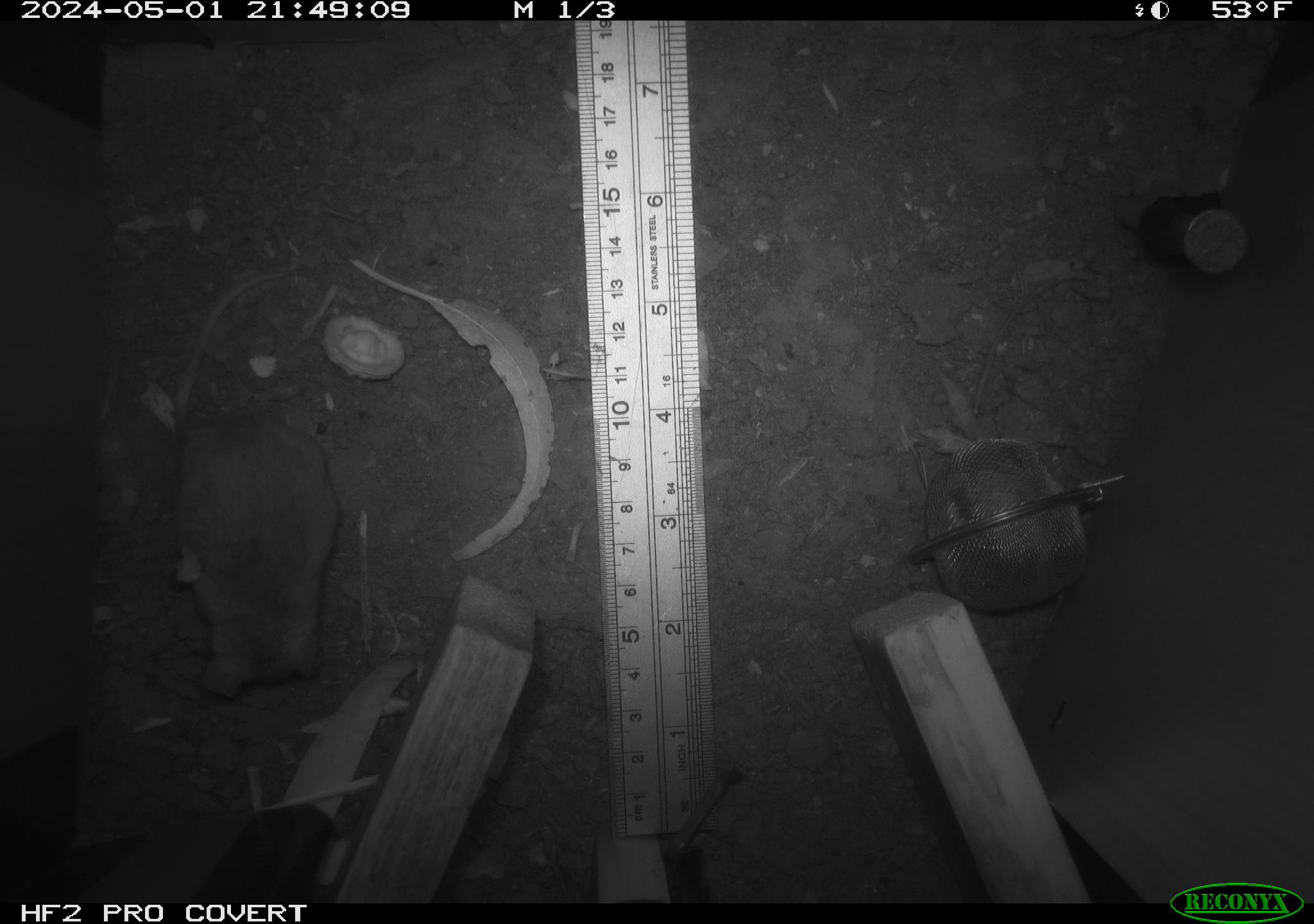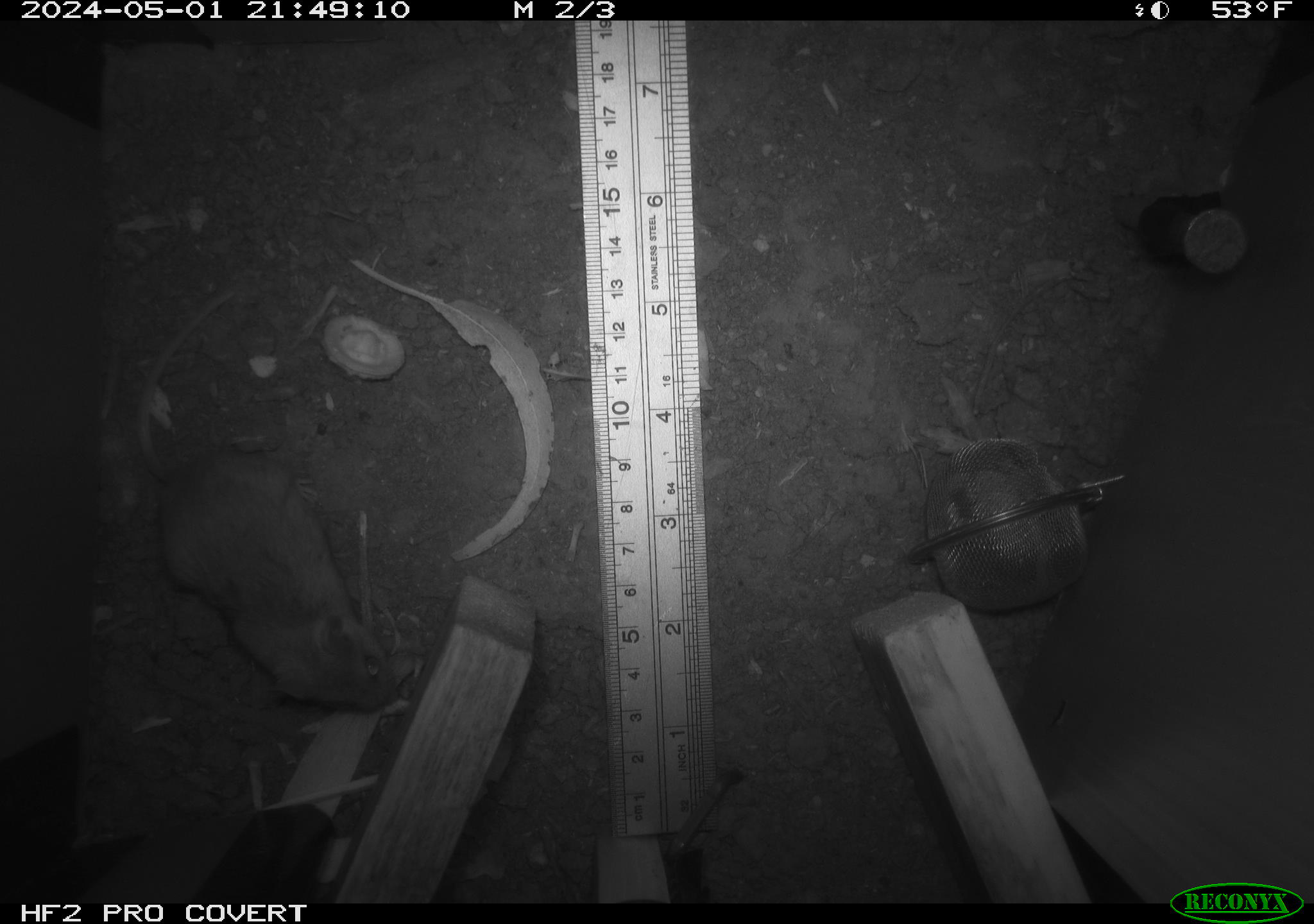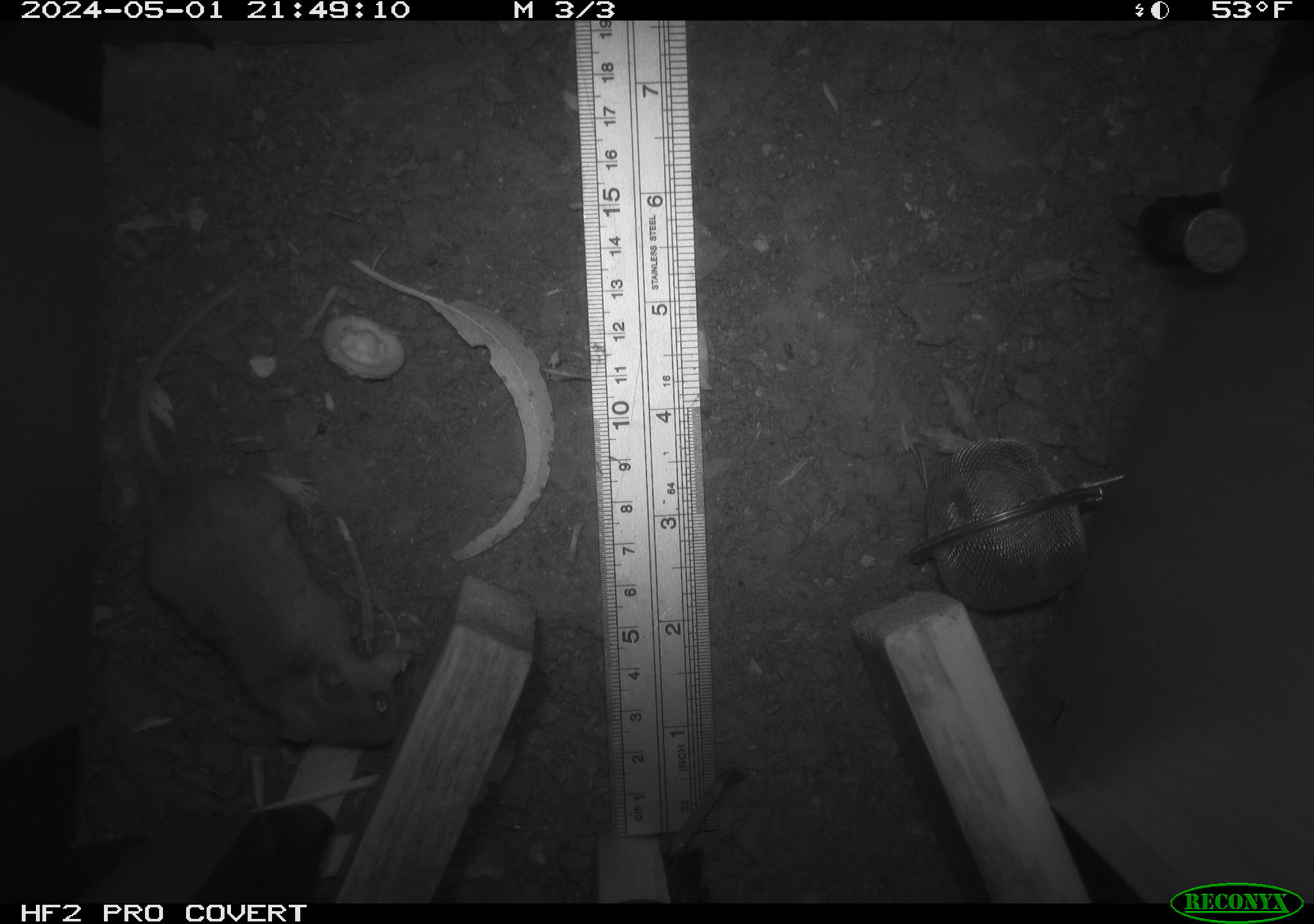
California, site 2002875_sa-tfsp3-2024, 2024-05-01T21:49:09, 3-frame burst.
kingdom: Animalia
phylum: Chordata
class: Mammalia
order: Rodentia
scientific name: Rodentia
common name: mouse species